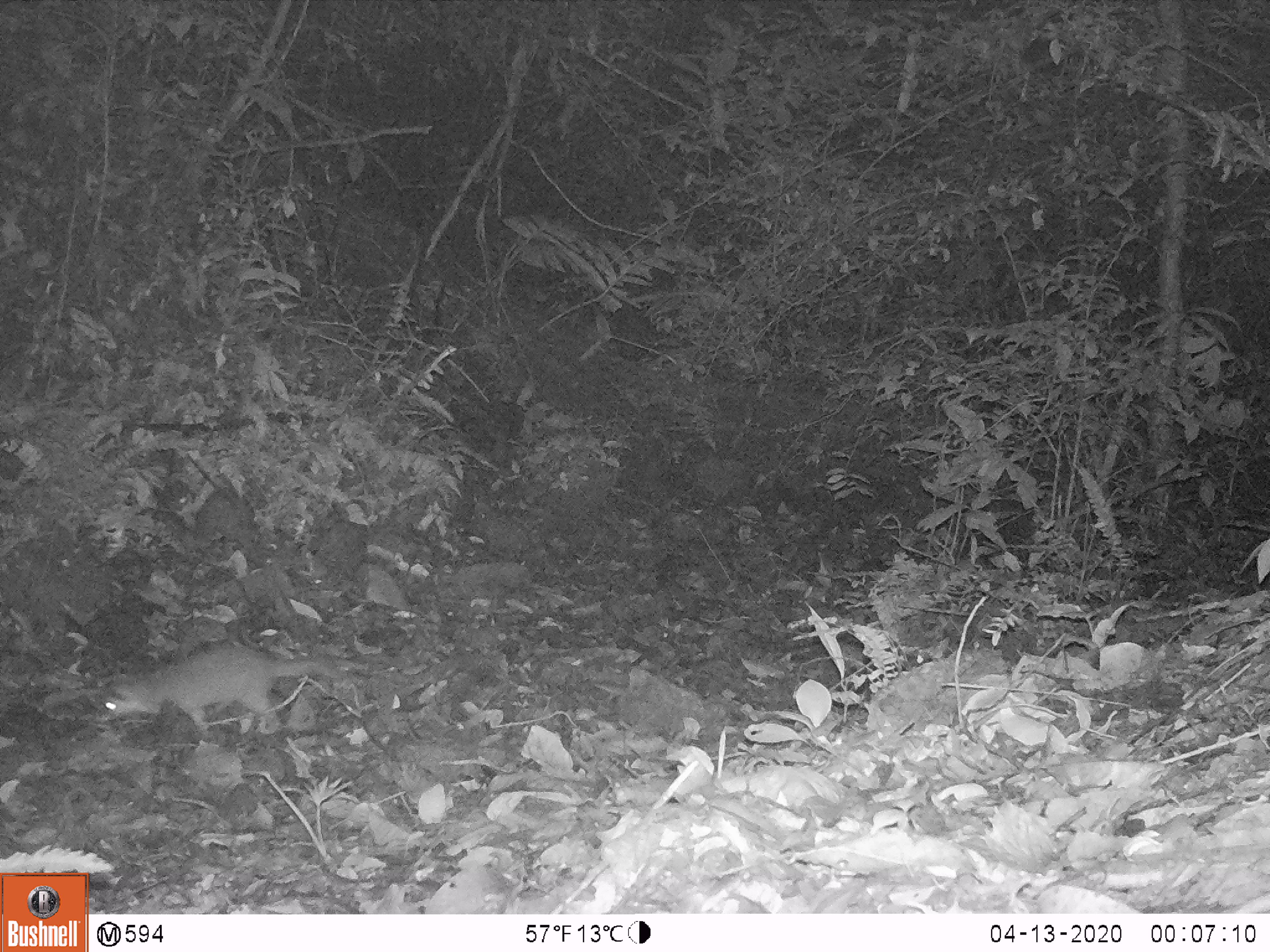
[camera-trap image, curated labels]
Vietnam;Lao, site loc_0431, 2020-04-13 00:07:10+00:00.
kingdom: Animalia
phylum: Chordata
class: Mammalia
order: Carnivora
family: Mustelidae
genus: Melogale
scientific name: Melogale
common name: ferret badger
Ferret badger (Melogale). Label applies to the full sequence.